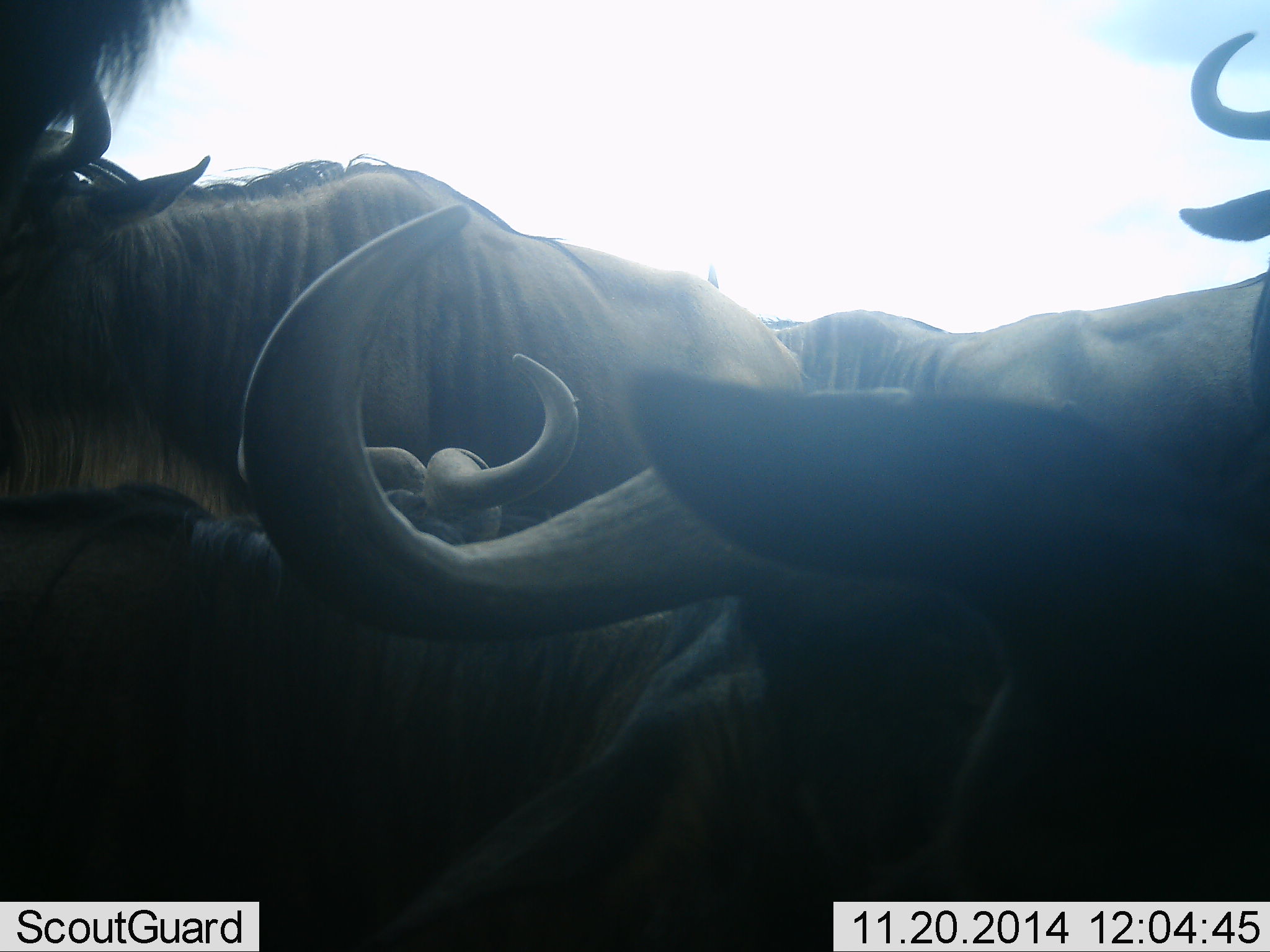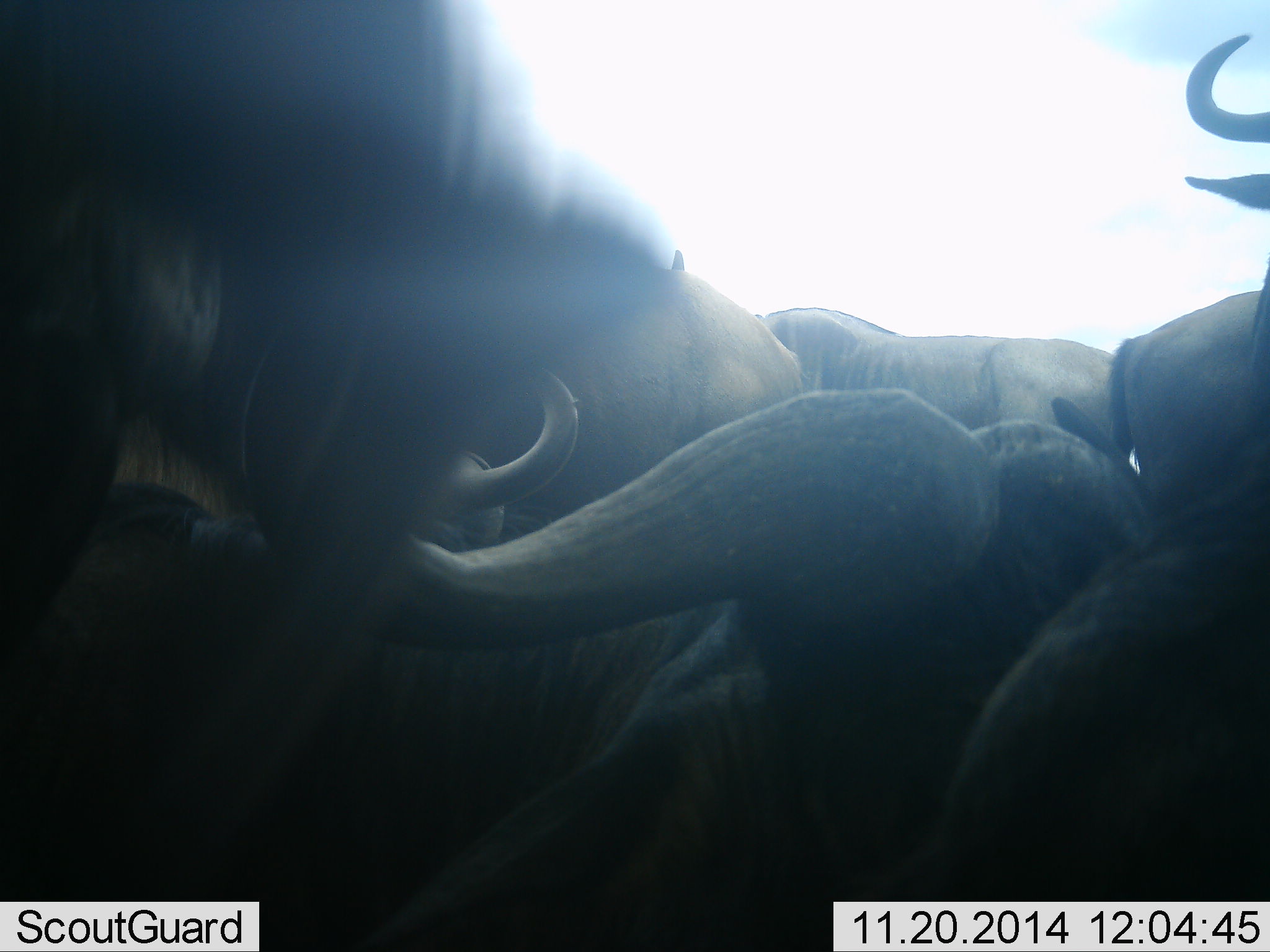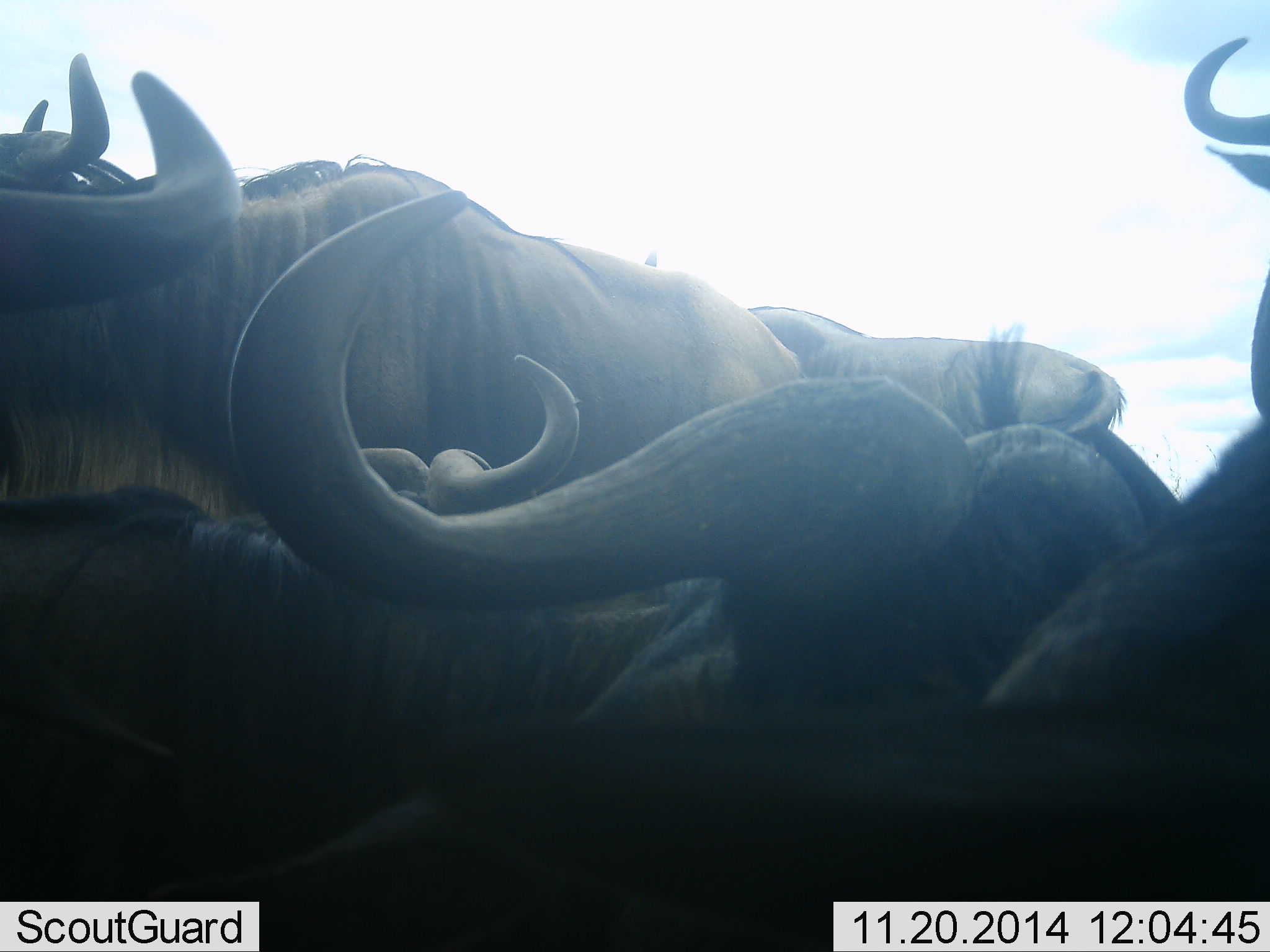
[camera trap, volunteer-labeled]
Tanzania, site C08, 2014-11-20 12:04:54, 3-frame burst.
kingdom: Animalia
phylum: Chordata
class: Mammalia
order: Artiodactyla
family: Bovidae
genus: Connochaetes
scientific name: Connochaetes taurinus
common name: blue wildebeest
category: wildebeest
Wildebeest (blue wildebeest) (Connochaetes taurinus), count 6. Behavior (volunteer vote fractions): standing 50%, resting 50%, moving 20%, interacting 50%. Young present (vote fraction): 0%. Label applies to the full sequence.